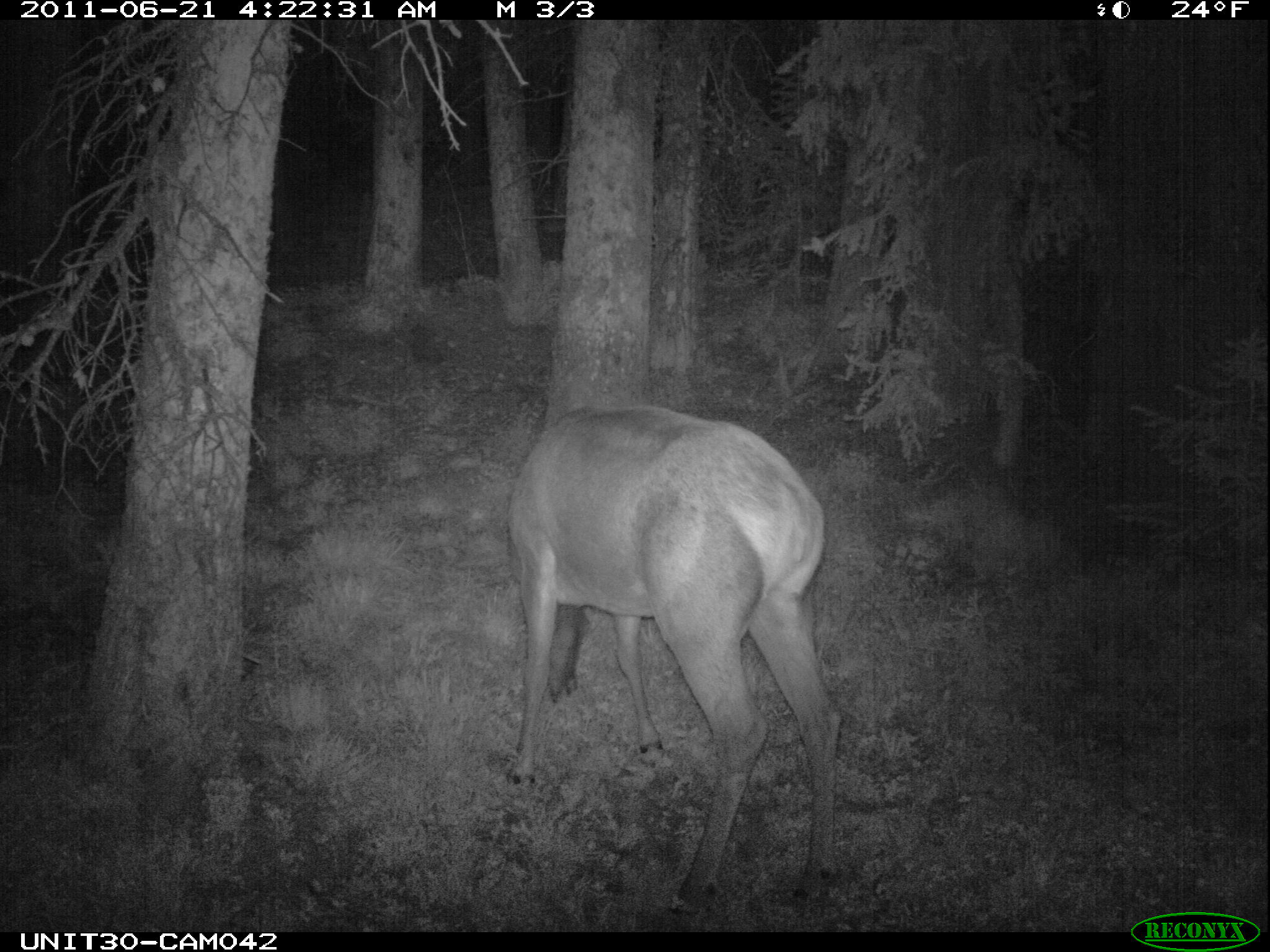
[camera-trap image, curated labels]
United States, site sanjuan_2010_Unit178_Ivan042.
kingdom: Animalia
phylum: Chordata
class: Mammalia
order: Artiodactyla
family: Cervidae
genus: Cervus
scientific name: Cervus elaphus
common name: red deer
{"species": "Cervus elaphus (red deer)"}